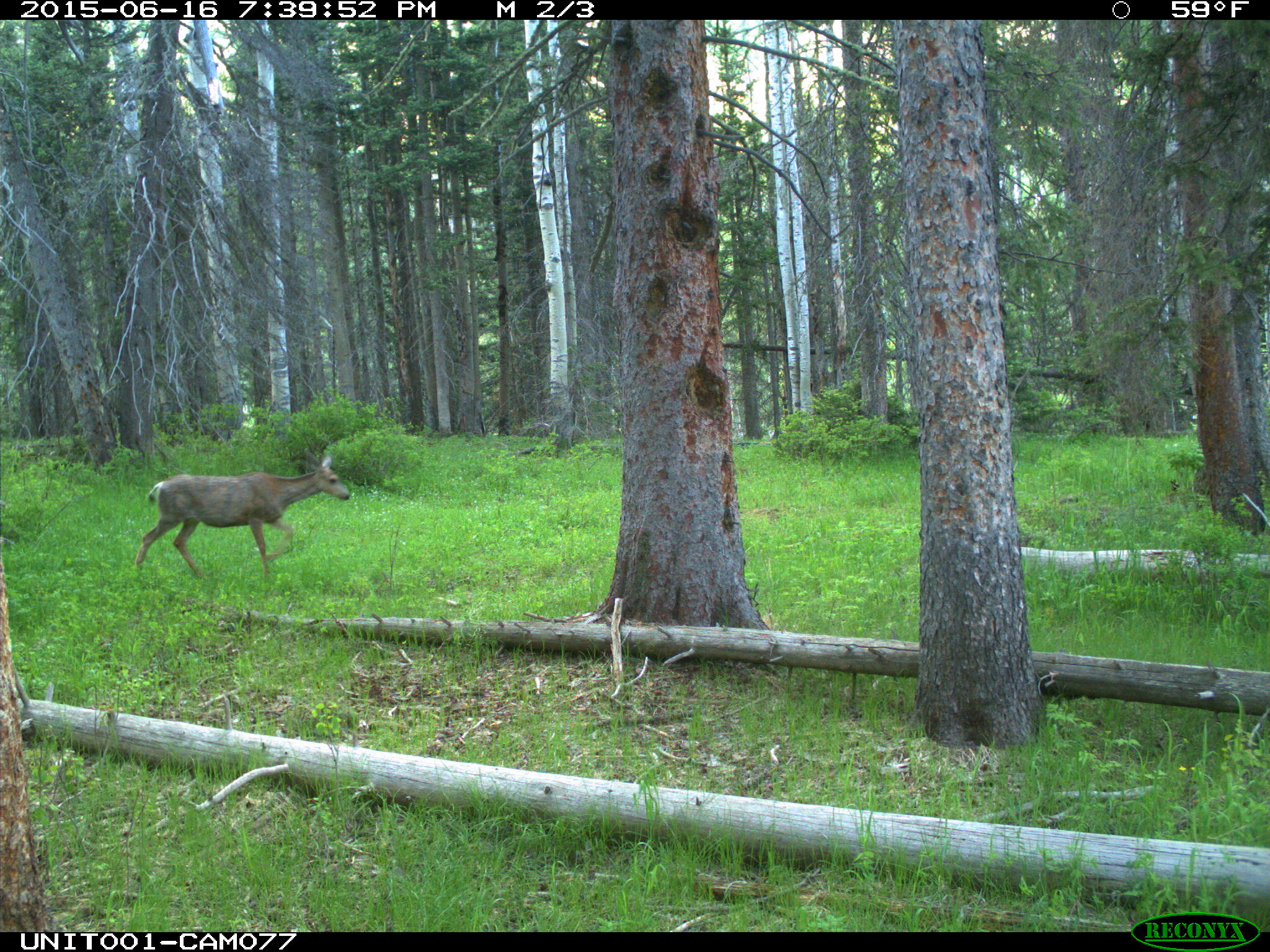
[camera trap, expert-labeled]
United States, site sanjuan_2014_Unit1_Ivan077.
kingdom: Animalia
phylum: Chordata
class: Mammalia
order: Artiodactyla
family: Cervidae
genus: Odocoileus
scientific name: Odocoileus hemionus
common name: mule deer